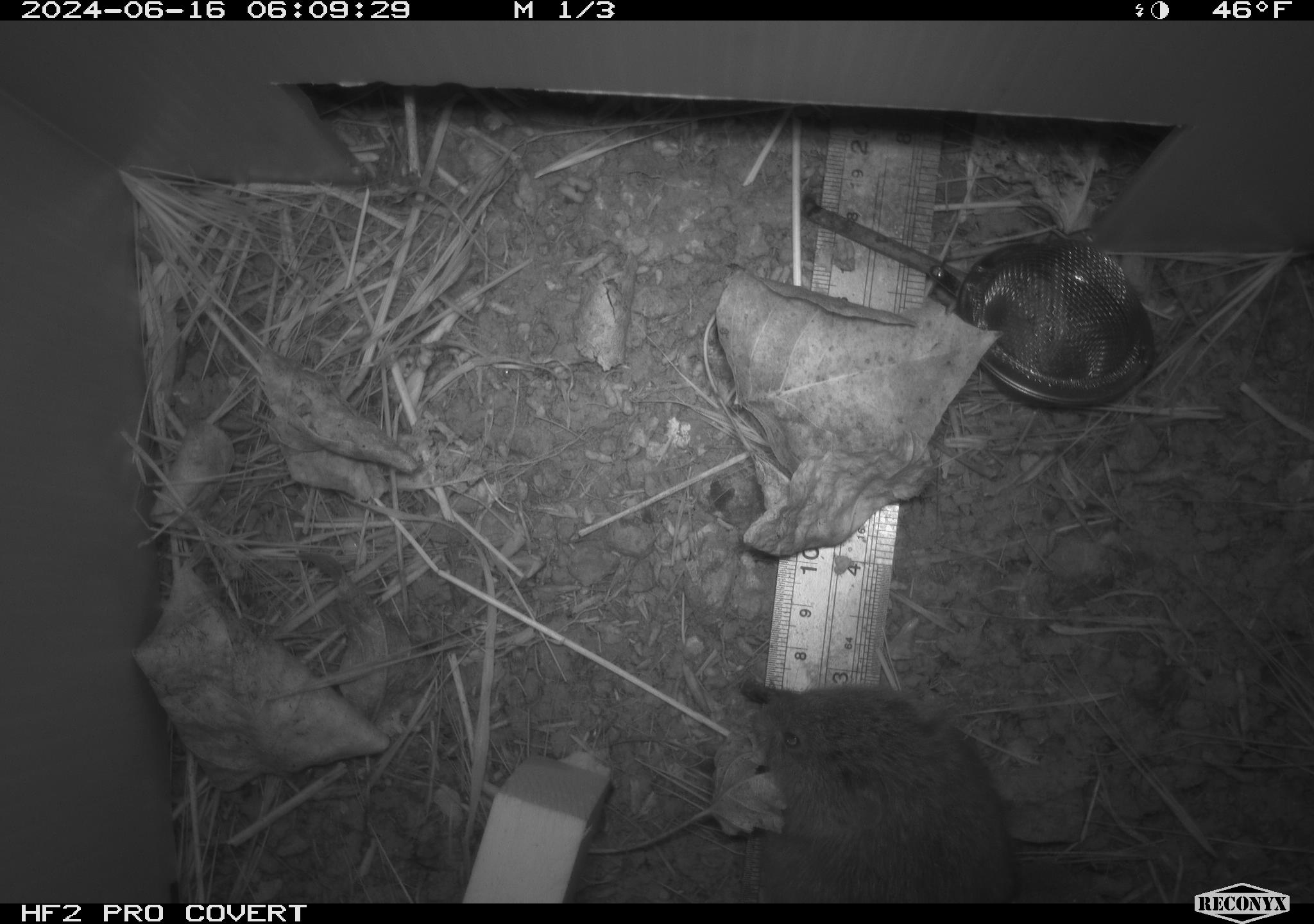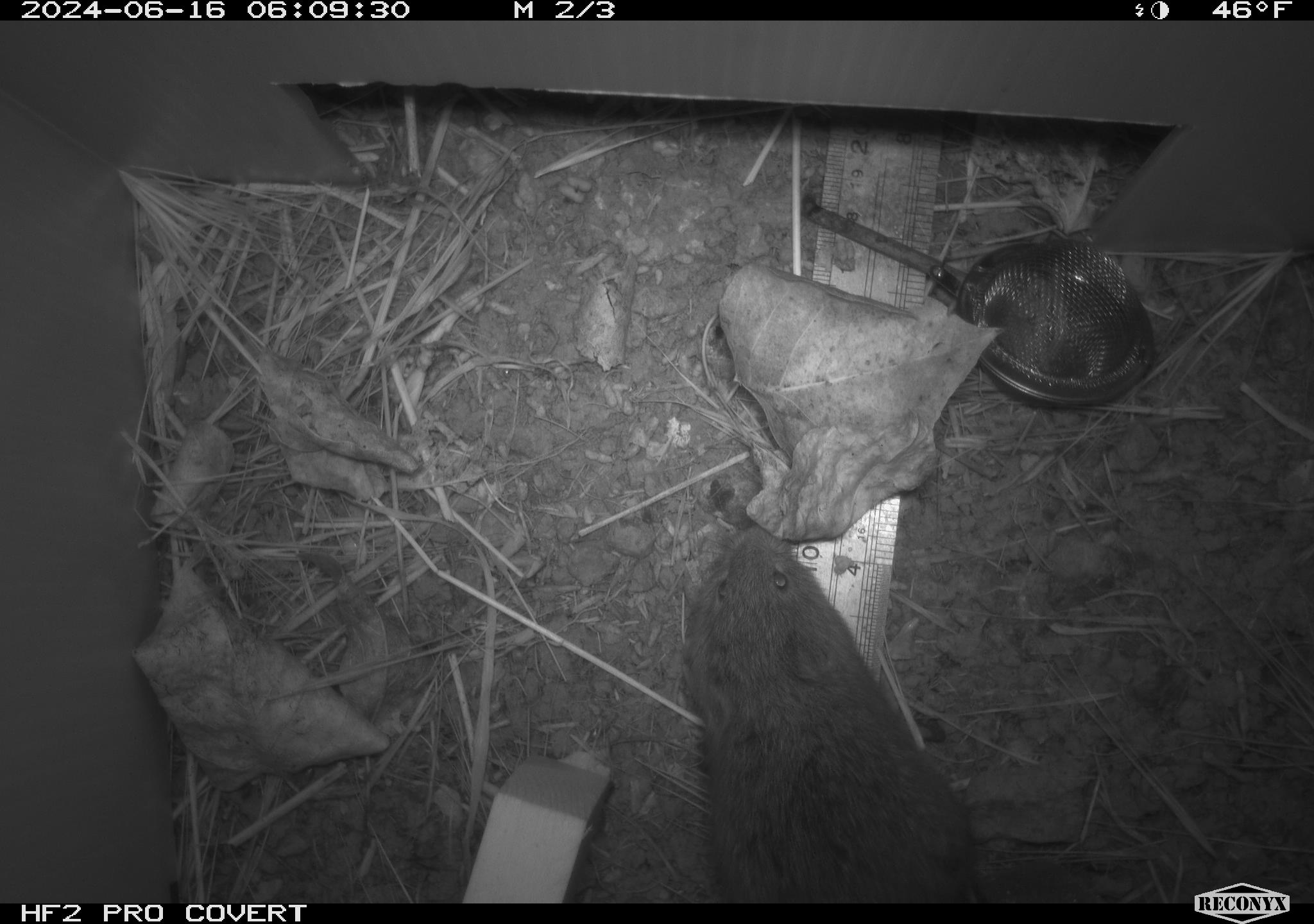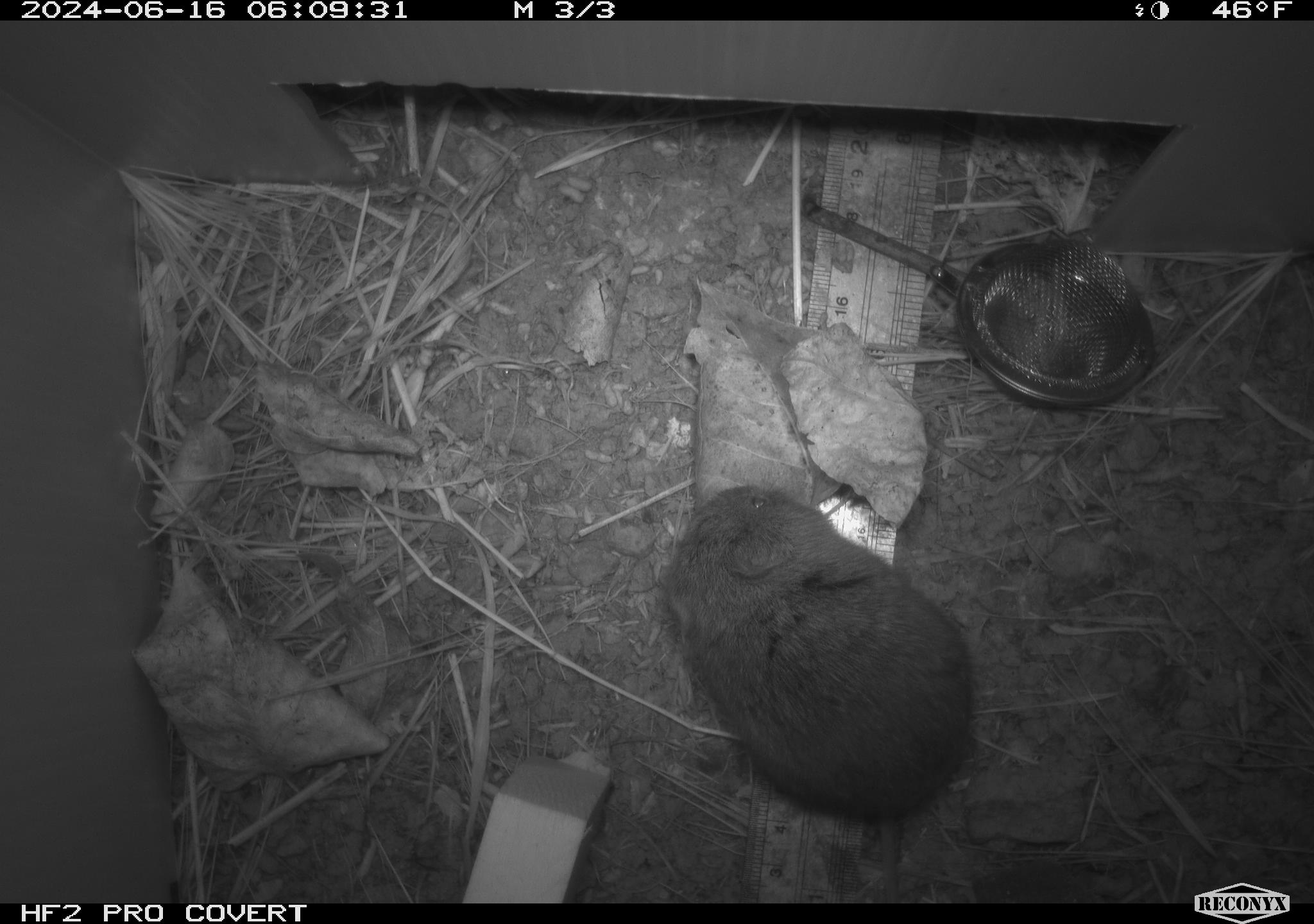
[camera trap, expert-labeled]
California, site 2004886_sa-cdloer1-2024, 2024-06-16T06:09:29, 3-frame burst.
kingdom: Animalia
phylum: Chordata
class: Mammalia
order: Rodentia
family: Cricetidae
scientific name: Arvicolinae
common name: voles, lemmings, and muskrats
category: arvicolinae subfamily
Arvicolinae subfamily (voles, lemmings, and muskrats) (Arvicolinae).